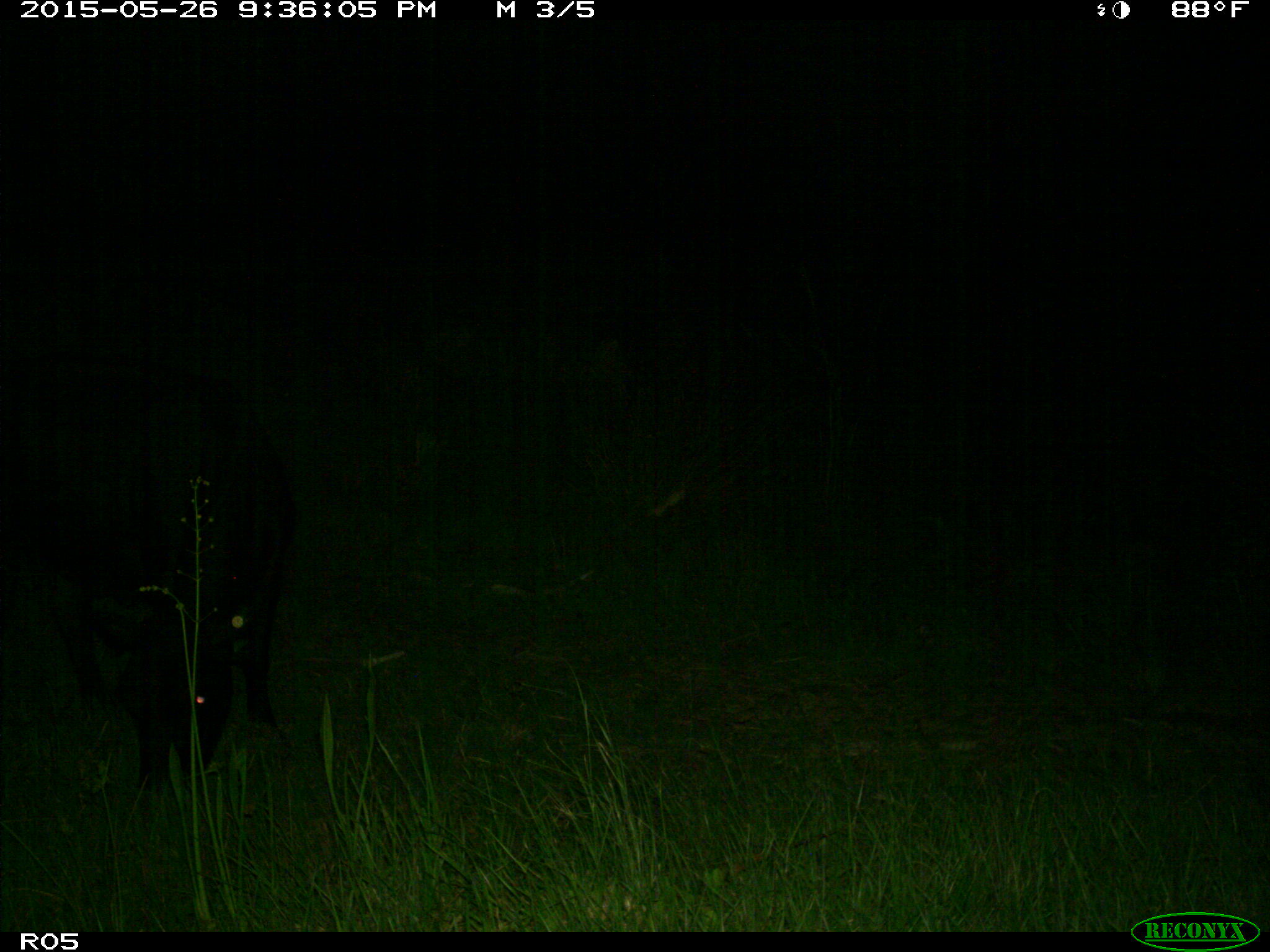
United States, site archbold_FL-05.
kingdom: Animalia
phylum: Chordata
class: Mammalia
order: Artiodactyla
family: Bovidae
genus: Bos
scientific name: Bos taurus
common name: domestic cow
Bos taurus (domestic cow).